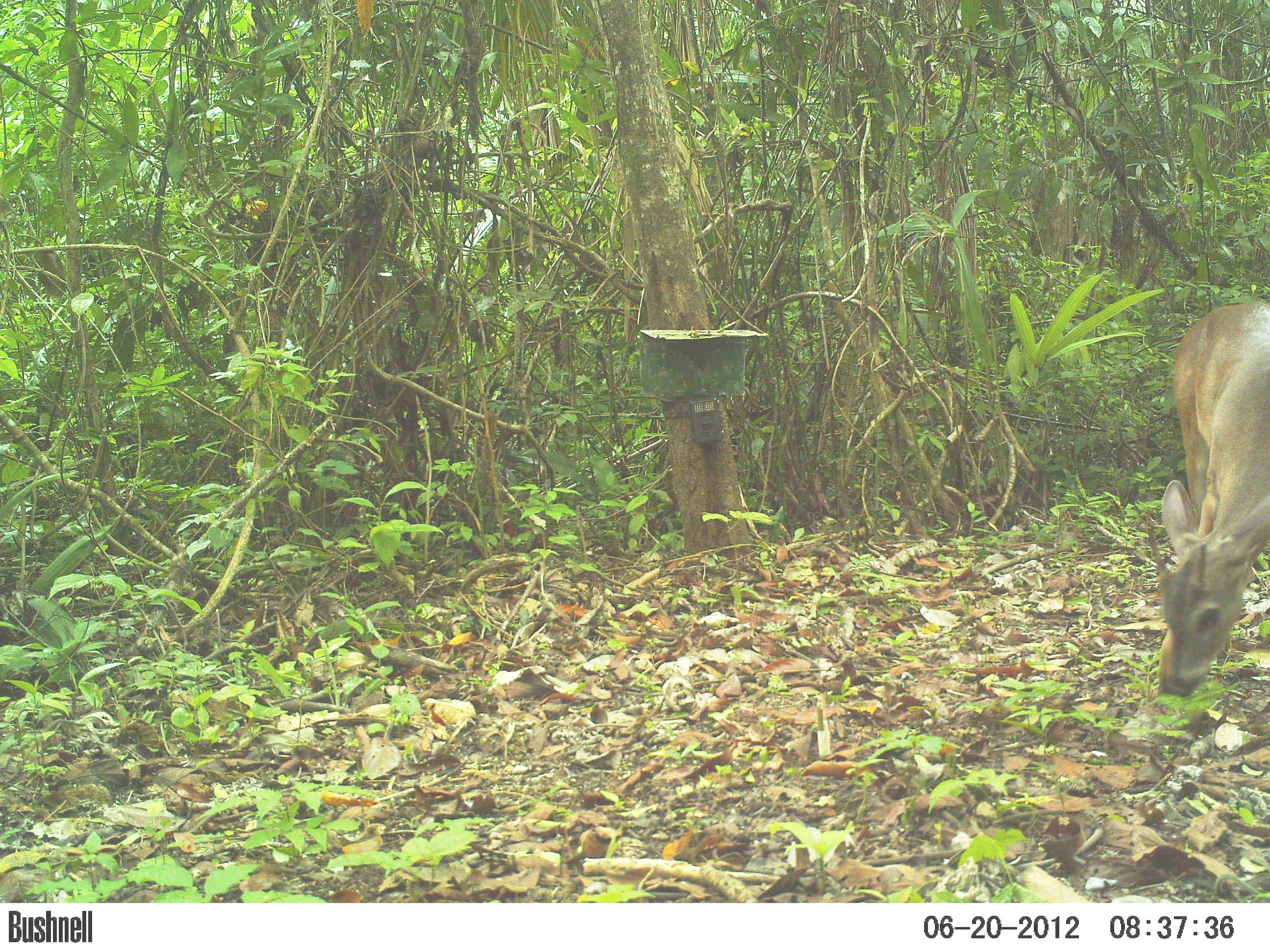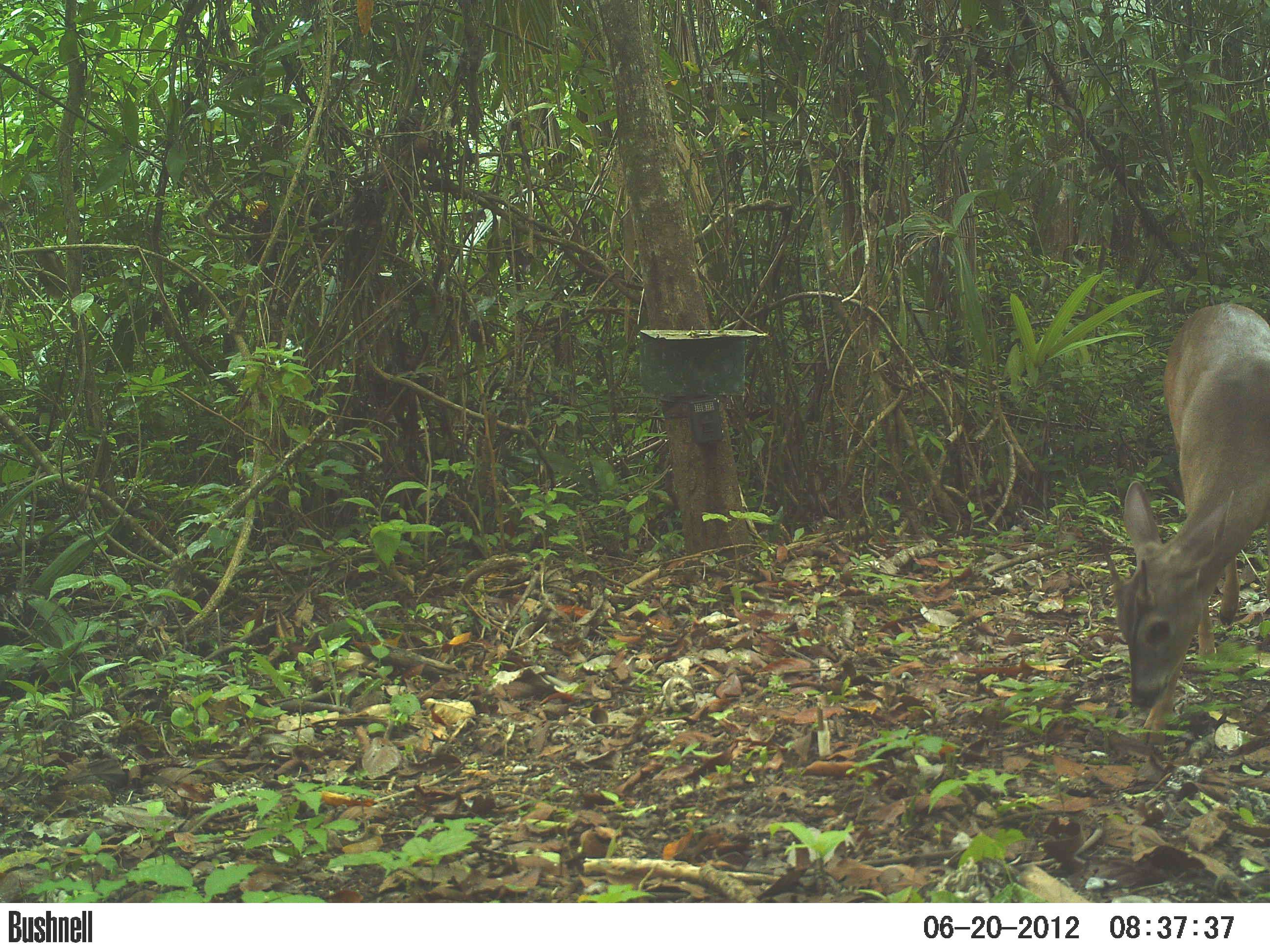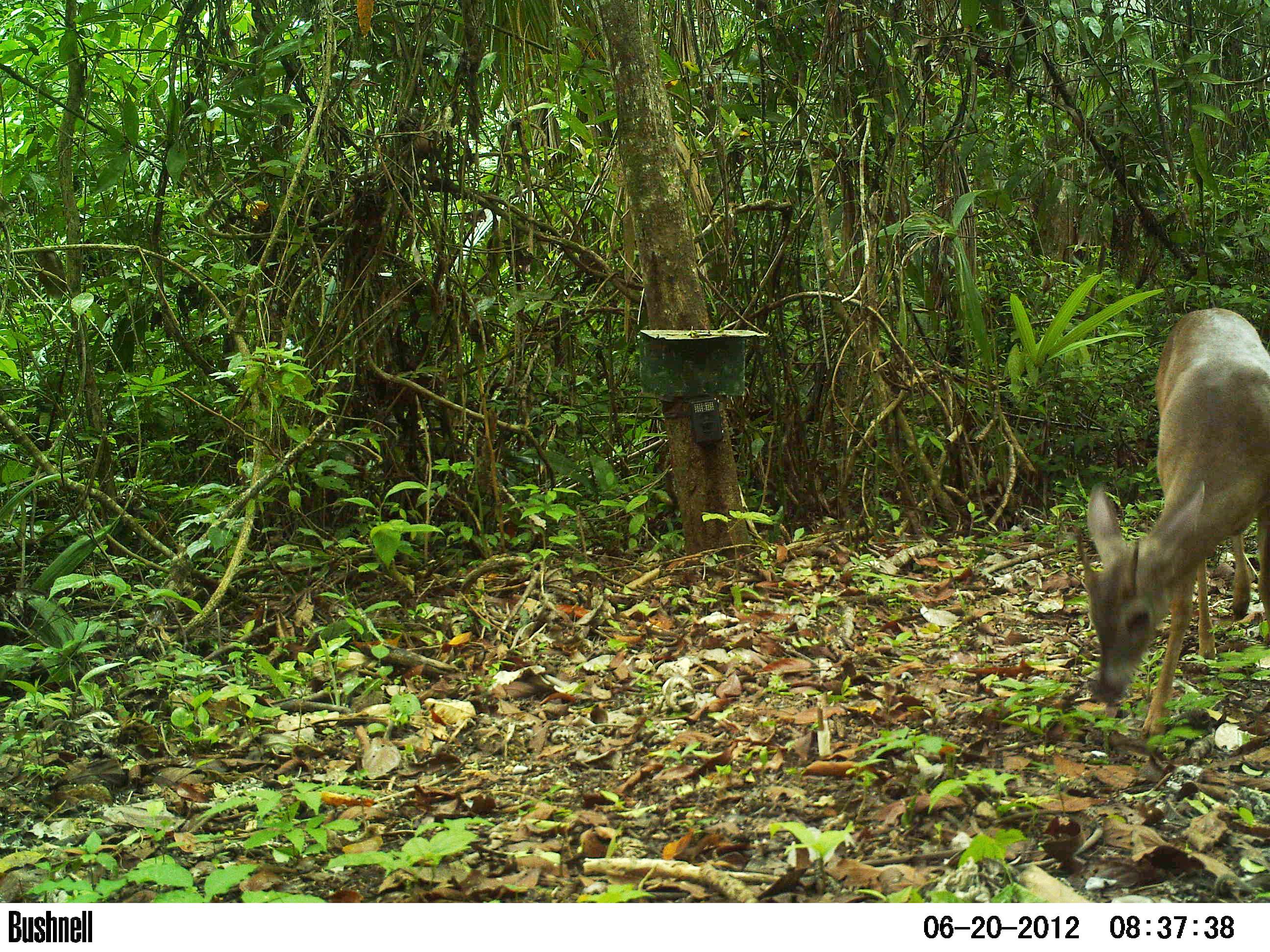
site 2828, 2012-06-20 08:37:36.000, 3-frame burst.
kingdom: Animalia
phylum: Chordata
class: Mammalia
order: Artiodactyla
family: Cervidae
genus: Odocoileus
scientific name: Odocoileus virginianus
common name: white-tailed deer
Odocoileus virginianus (white-tailed deer), count 1, age adult, sex male.